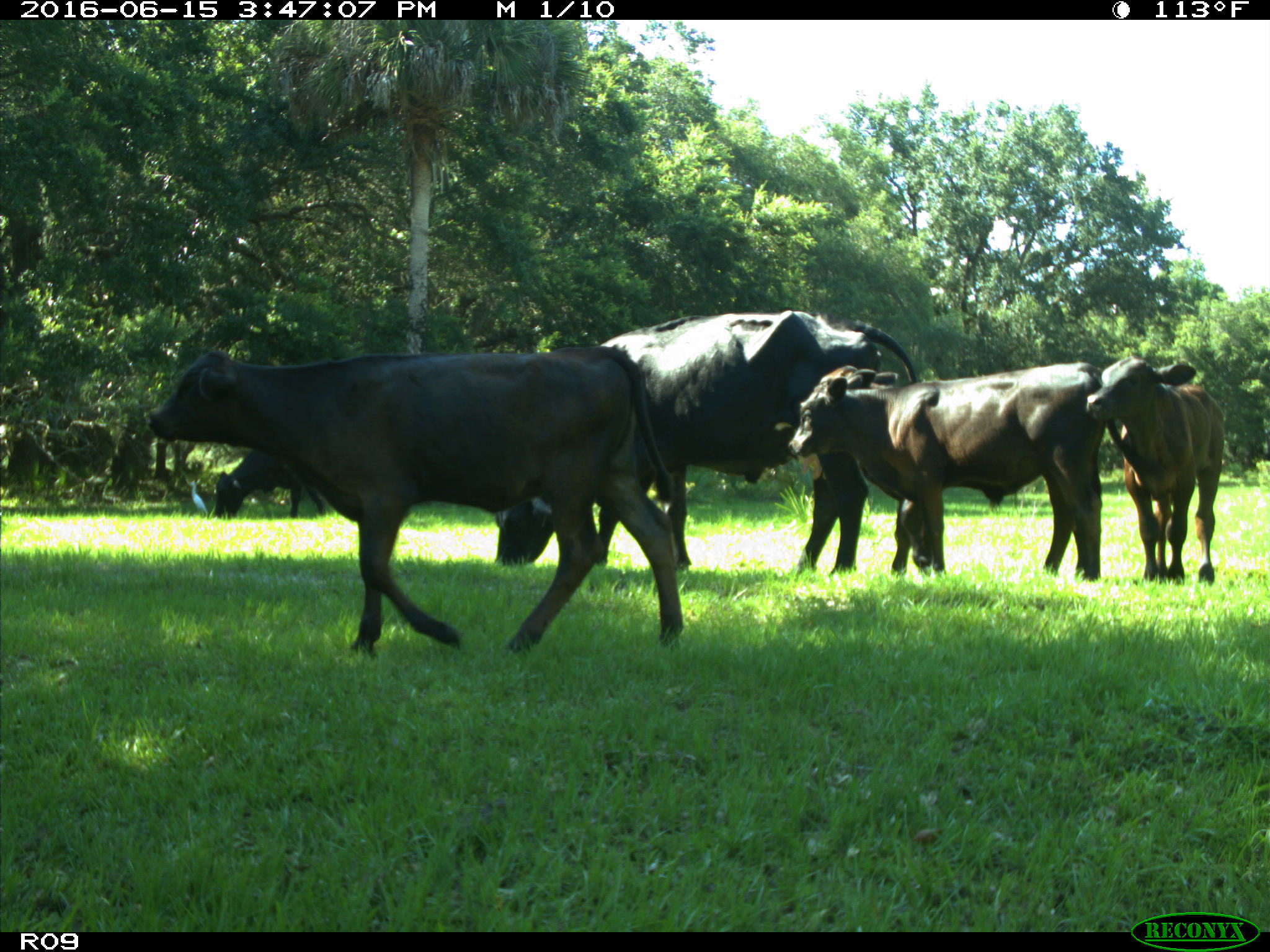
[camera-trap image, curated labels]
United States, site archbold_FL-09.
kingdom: Animalia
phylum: Chordata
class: Mammalia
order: Artiodactyla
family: Bovidae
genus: Bos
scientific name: Bos taurus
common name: domestic cow